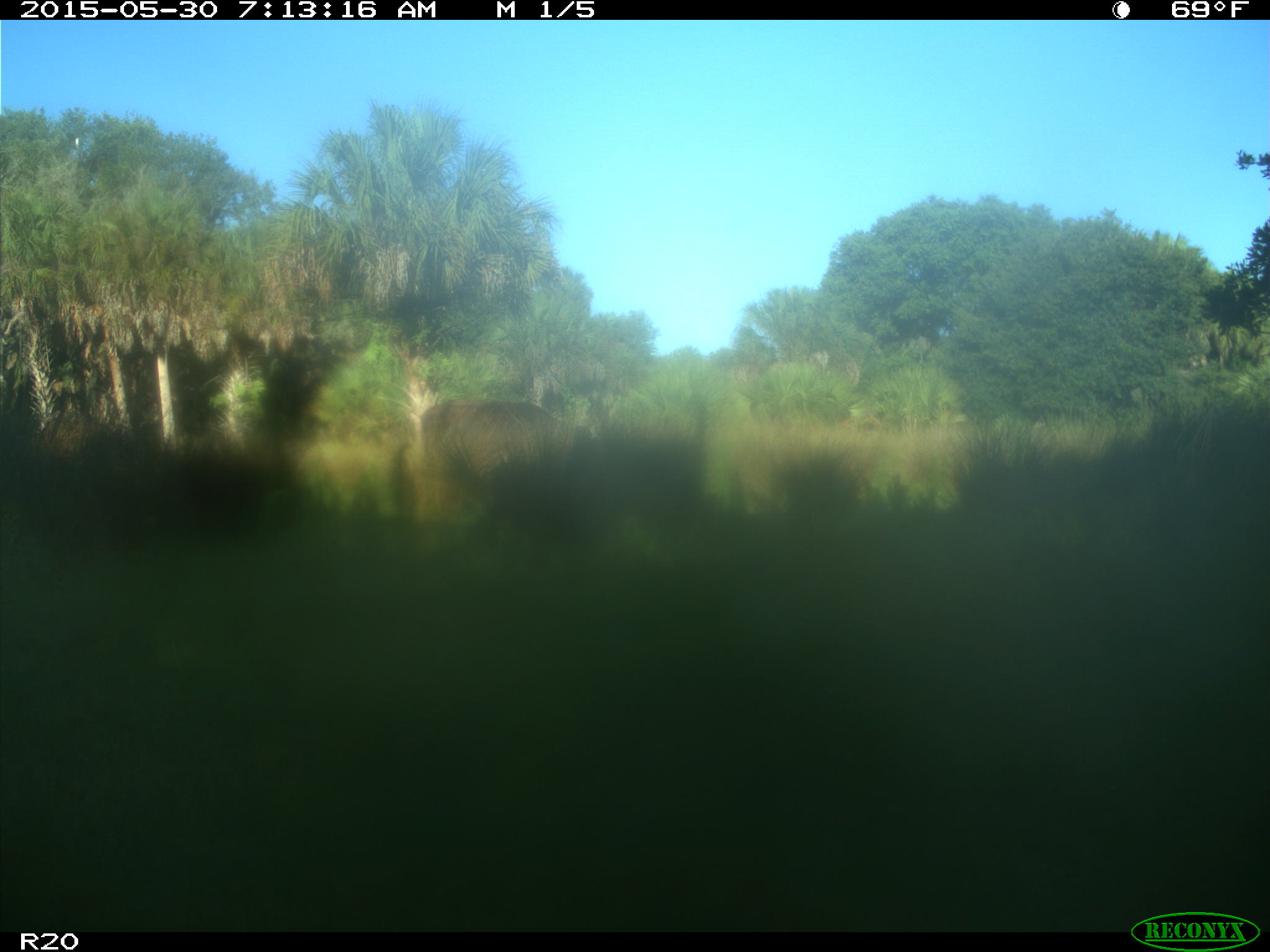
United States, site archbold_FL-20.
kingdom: Animalia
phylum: Chordata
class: Mammalia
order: Artiodactyla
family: Bovidae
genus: Bos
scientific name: Bos taurus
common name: domestic cow